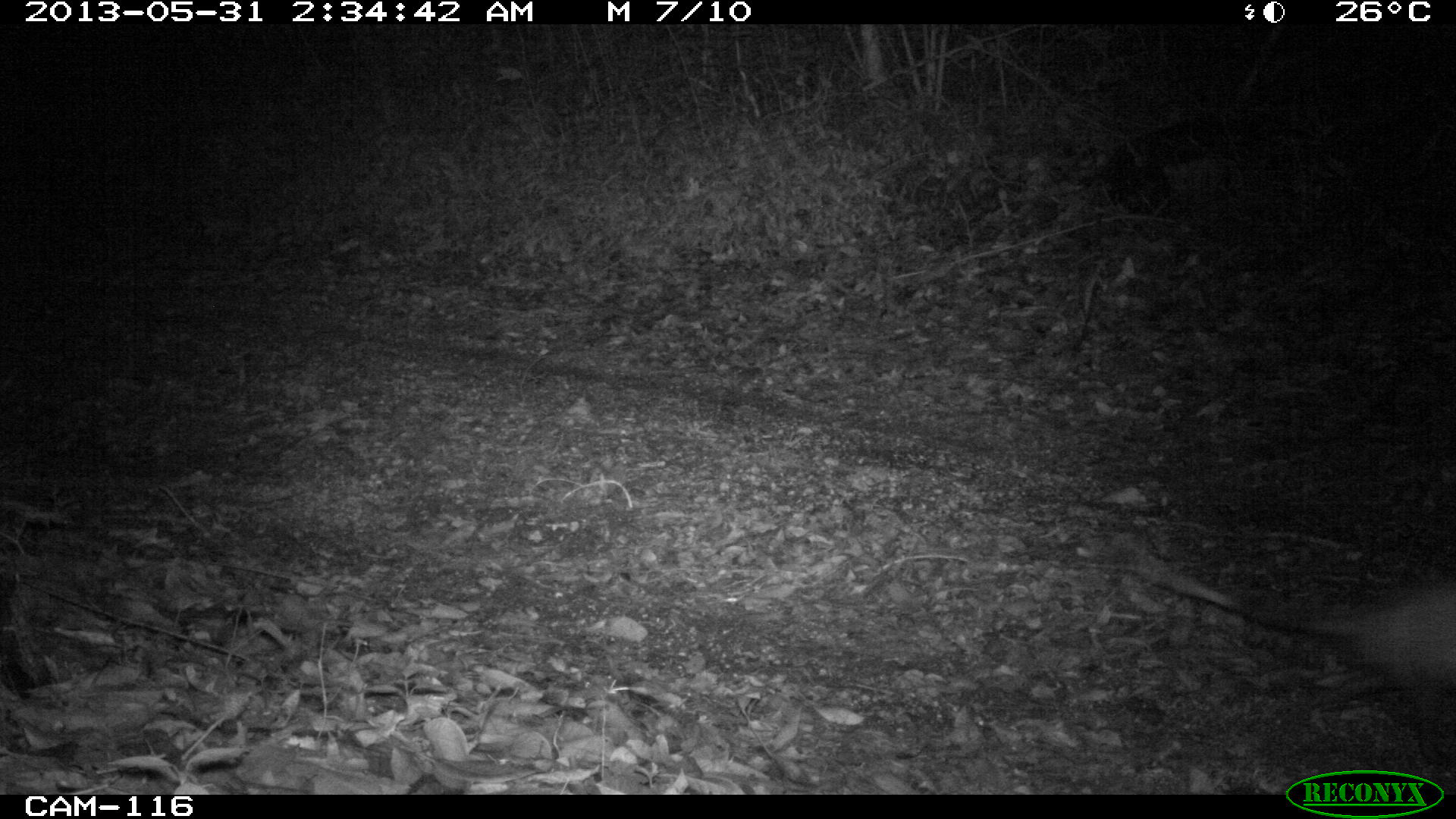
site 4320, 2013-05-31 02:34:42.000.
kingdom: Animalia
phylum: Chordata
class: Mammalia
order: Didelphimorphia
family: Didelphidae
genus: Didelphis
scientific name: Didelphis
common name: american opossums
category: didelphis sp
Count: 1.